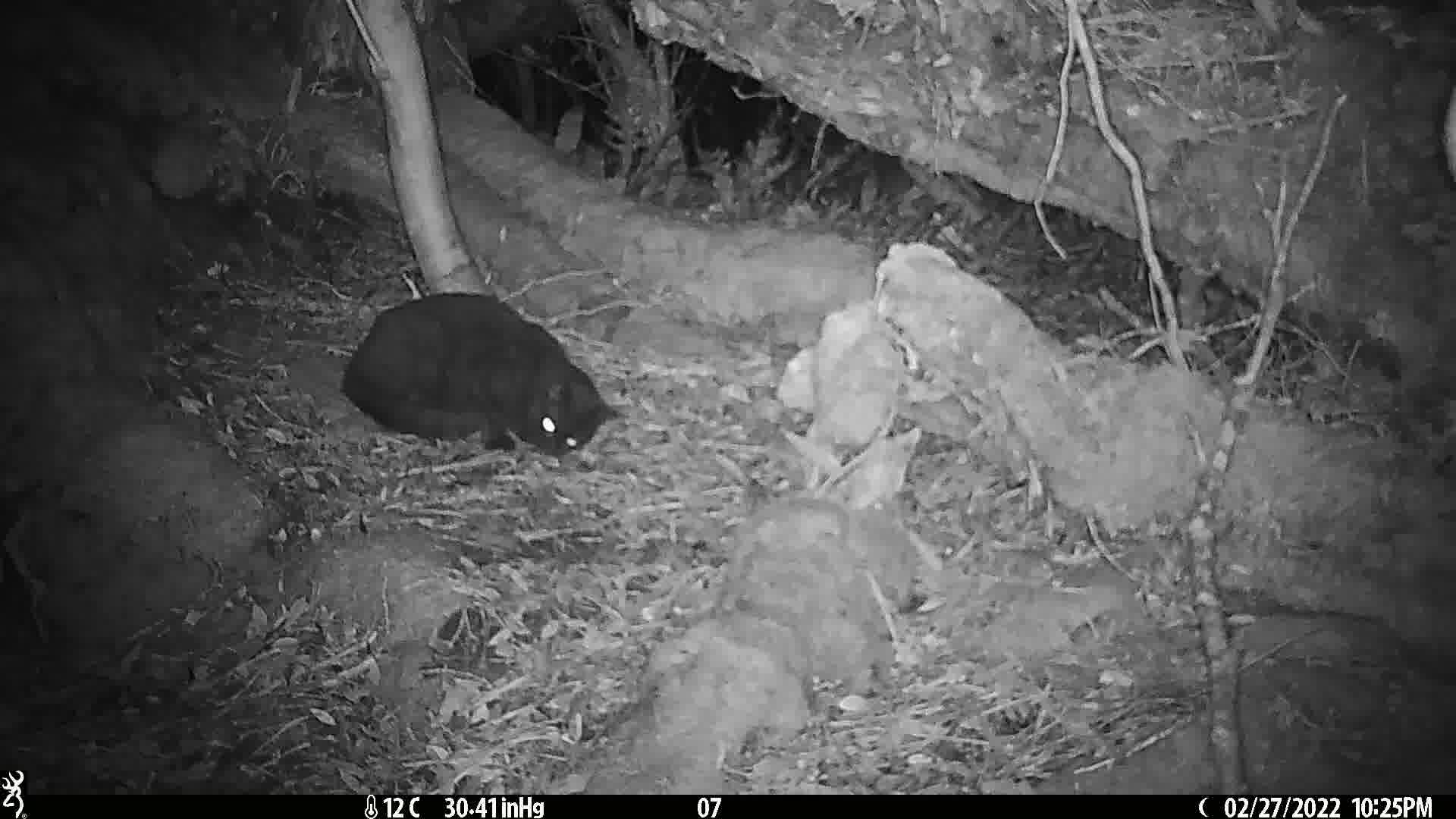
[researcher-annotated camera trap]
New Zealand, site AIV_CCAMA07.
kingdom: Animalia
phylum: Chordata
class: Mammalia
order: Carnivora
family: Felidae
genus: Felis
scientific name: Felis catus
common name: domestic cat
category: cat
Cat (domestic cat) (Felis catus).